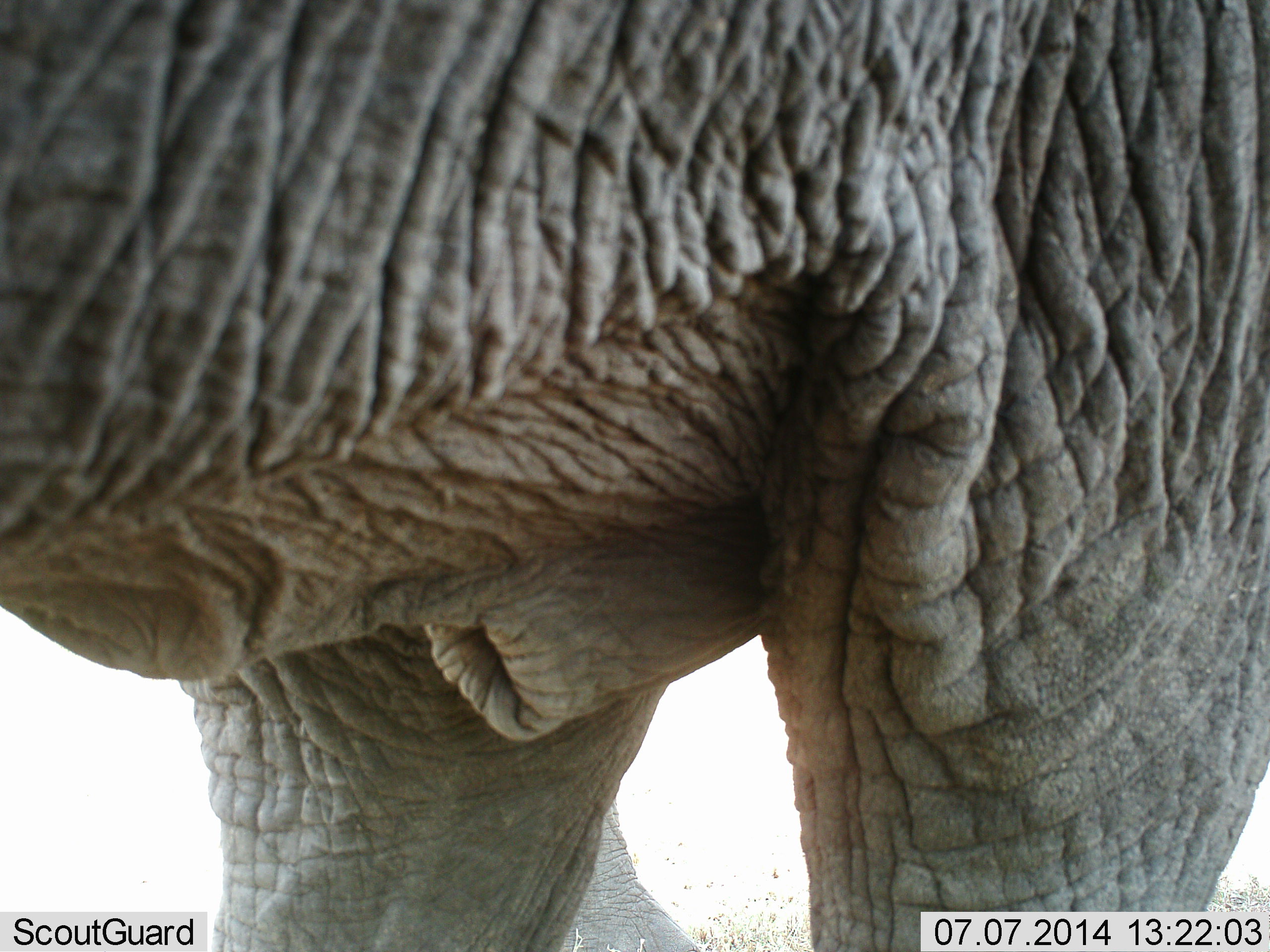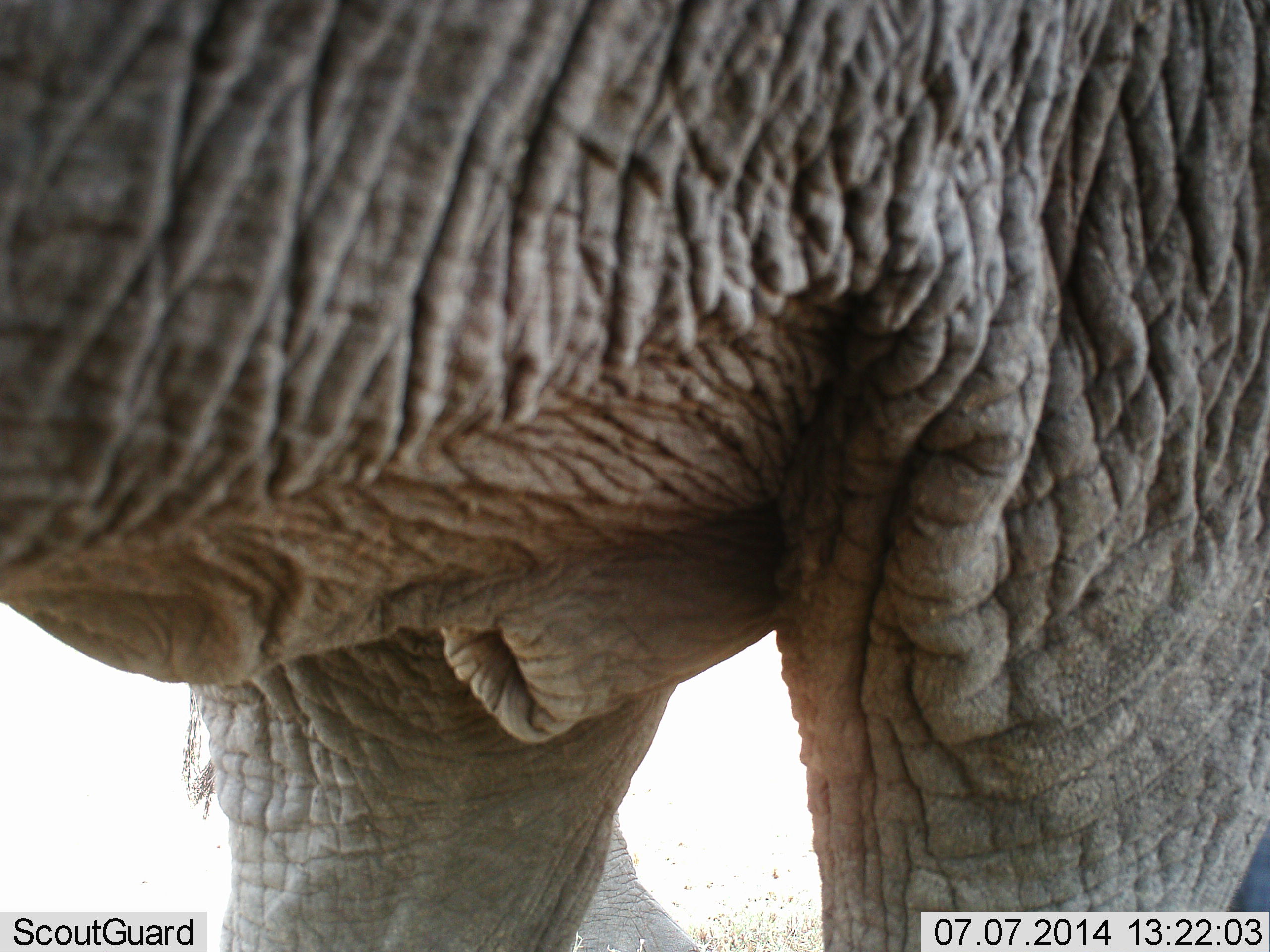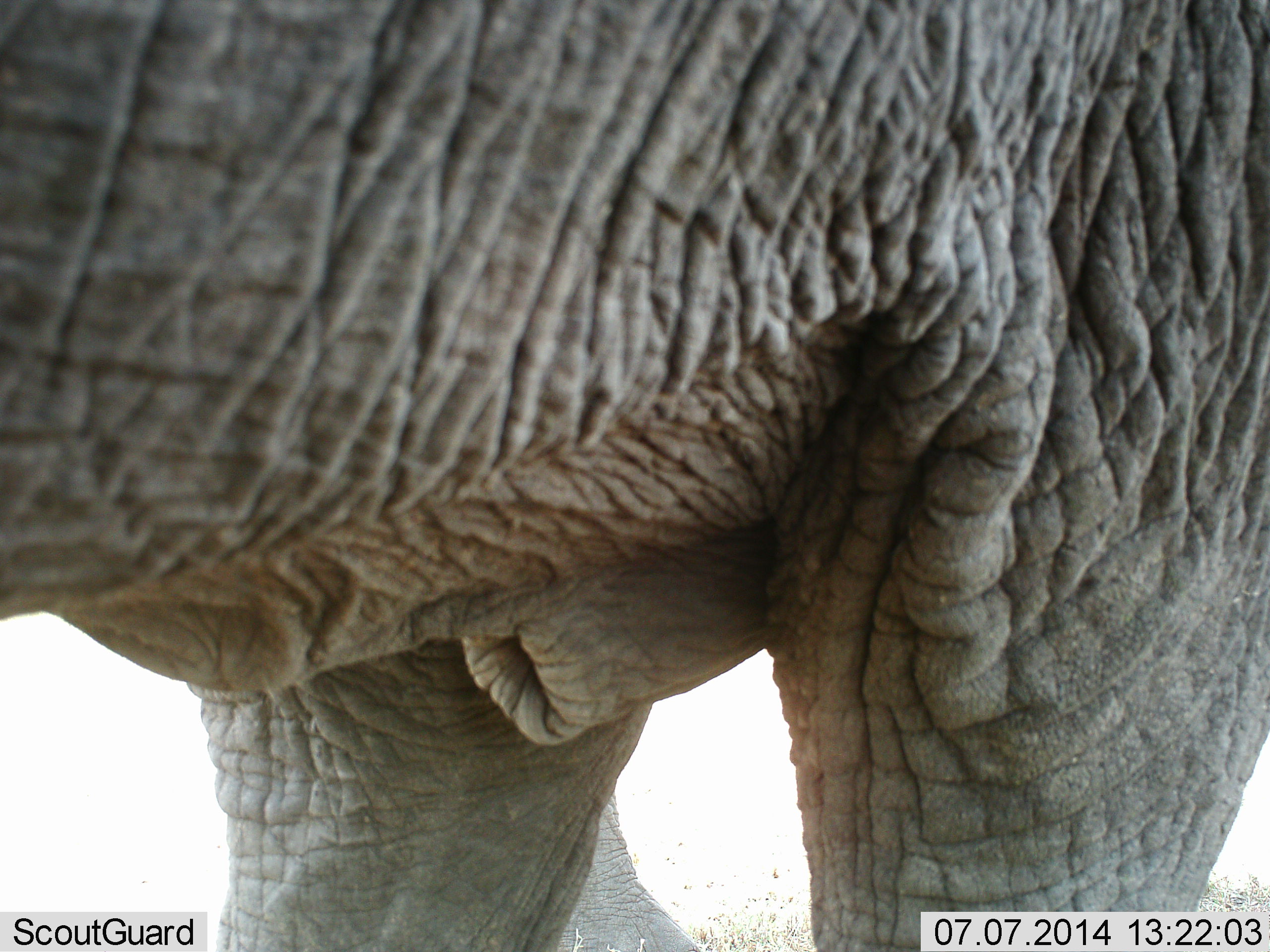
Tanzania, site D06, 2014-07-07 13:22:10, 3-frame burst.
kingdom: Animalia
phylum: Chordata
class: Mammalia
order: Proboscidea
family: Elephantidae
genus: Loxodonta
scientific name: Loxodonta africana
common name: african bush elephant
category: elephant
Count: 1.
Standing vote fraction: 100%.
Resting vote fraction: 0%.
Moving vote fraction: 0%.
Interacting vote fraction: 0%.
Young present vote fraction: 0%.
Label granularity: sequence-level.